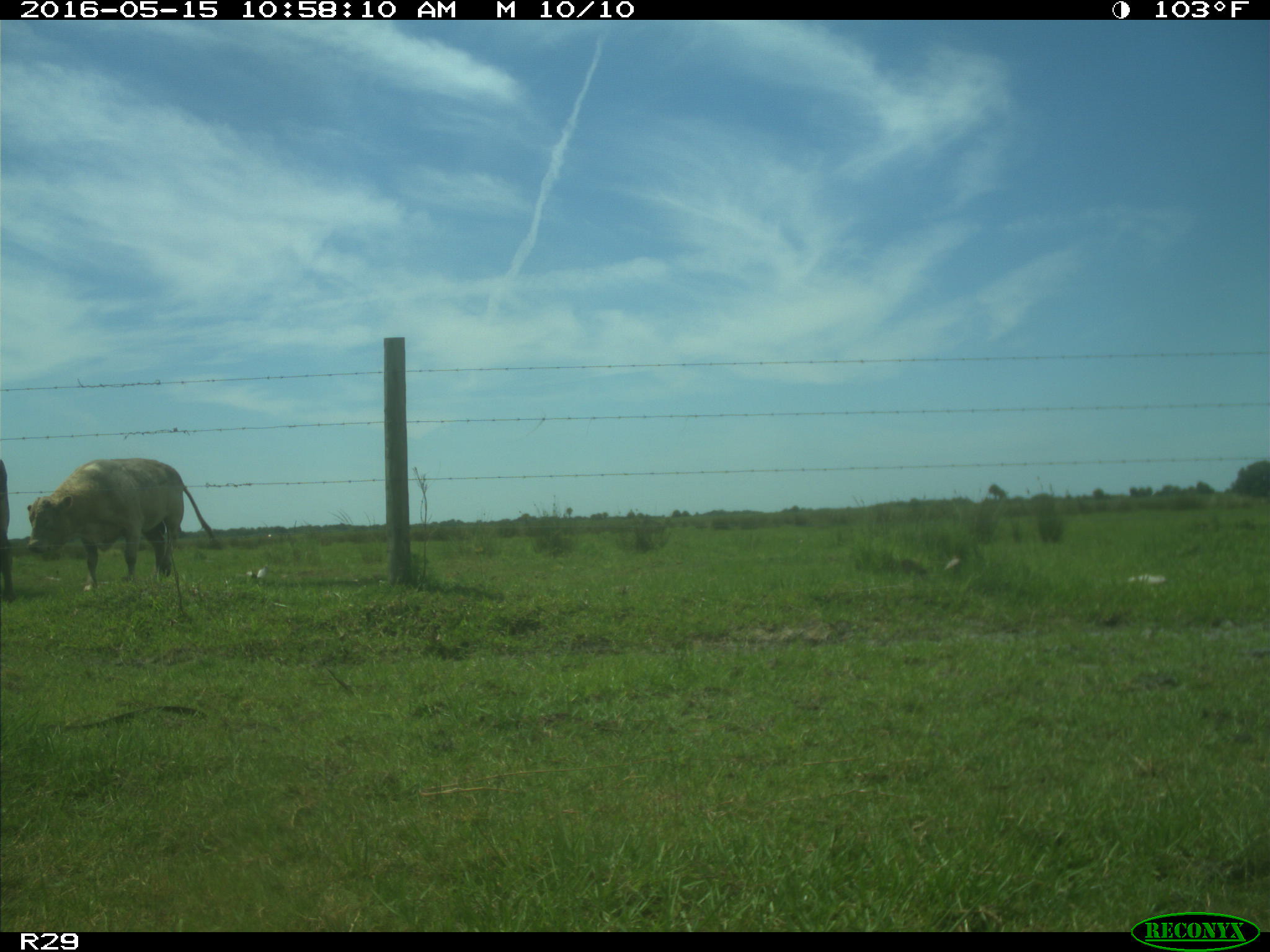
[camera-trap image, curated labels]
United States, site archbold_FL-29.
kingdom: Animalia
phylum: Chordata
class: Mammalia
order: Artiodactyla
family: Bovidae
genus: Bos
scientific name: Bos taurus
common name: domestic cow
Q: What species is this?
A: Bos taurus (domestic cow).